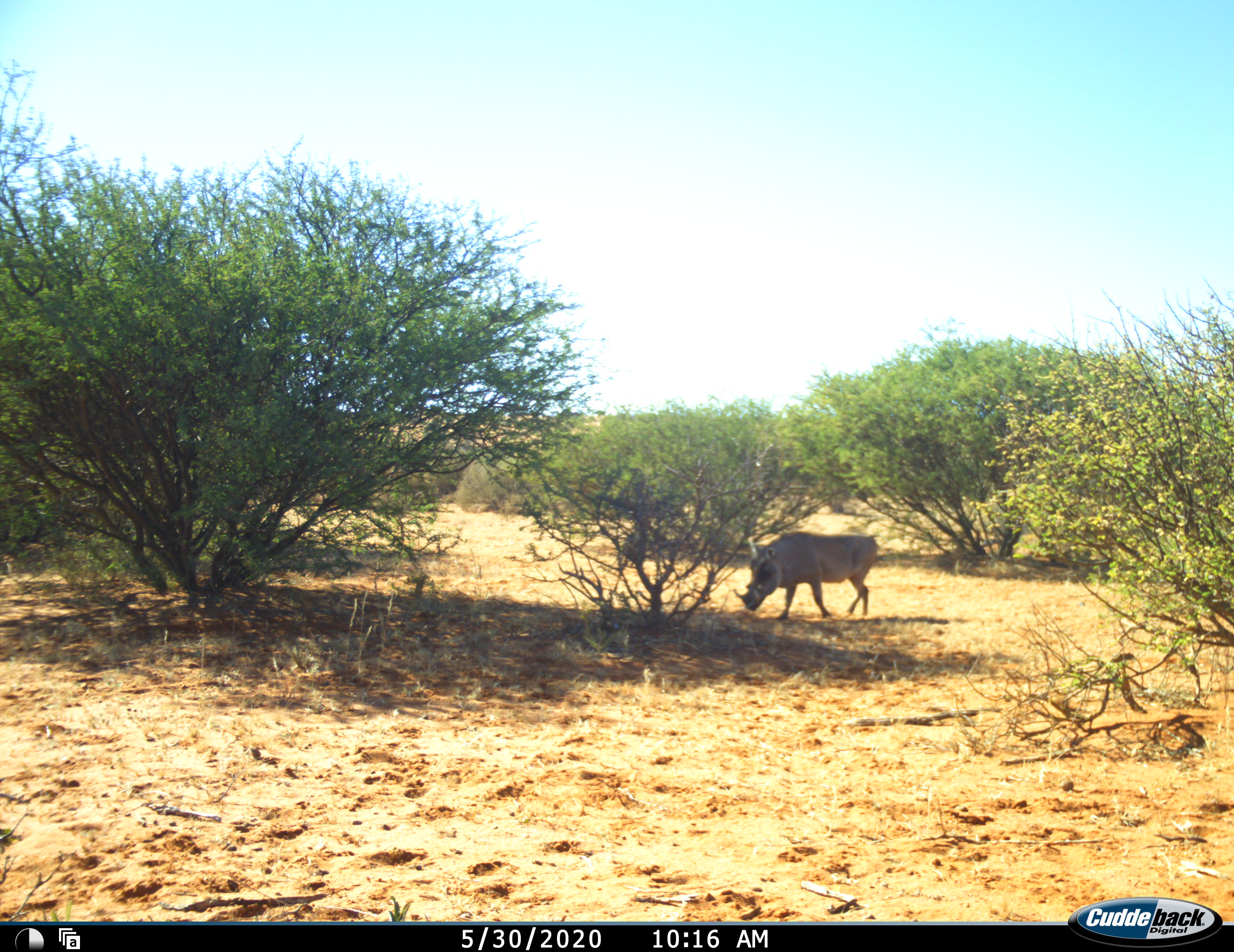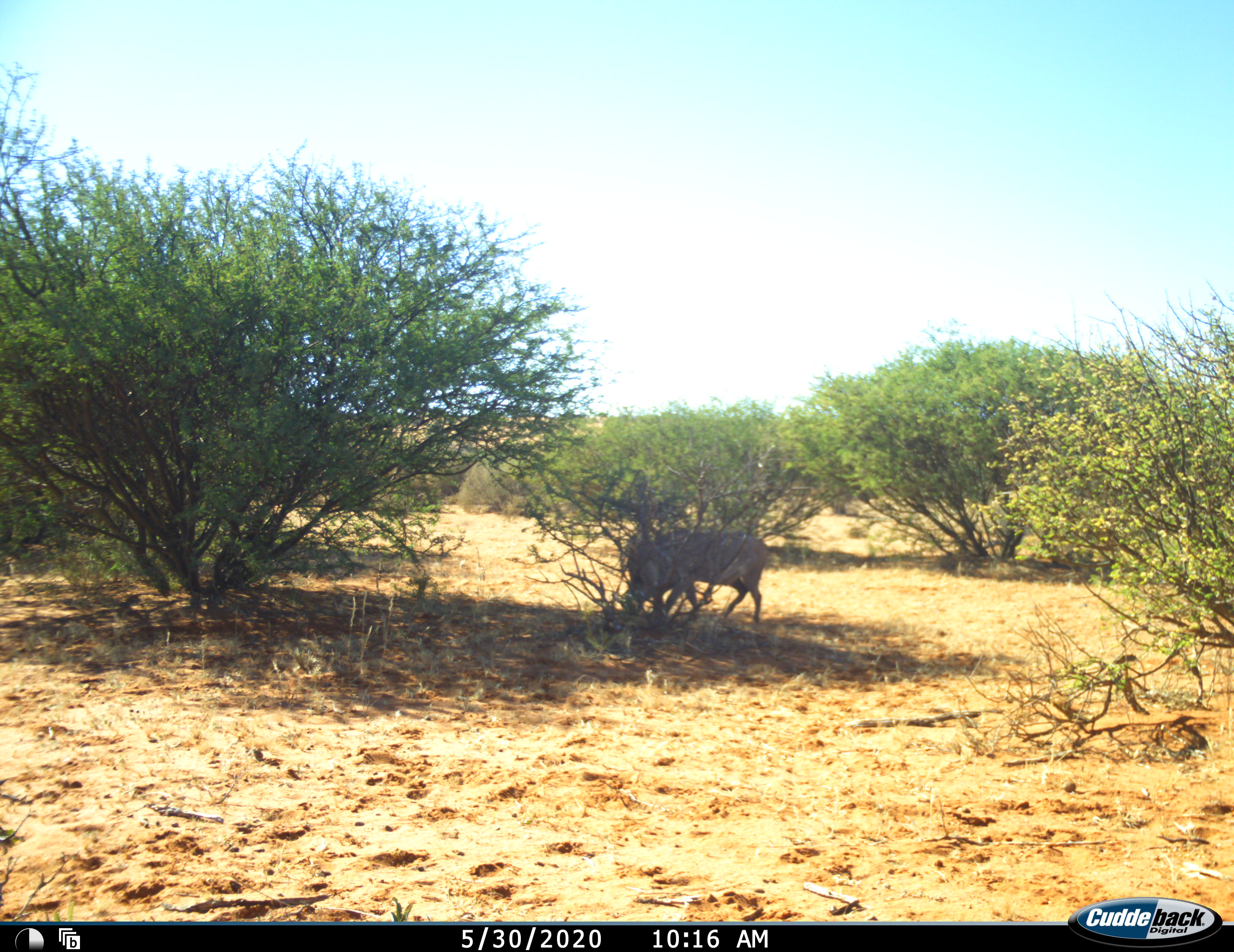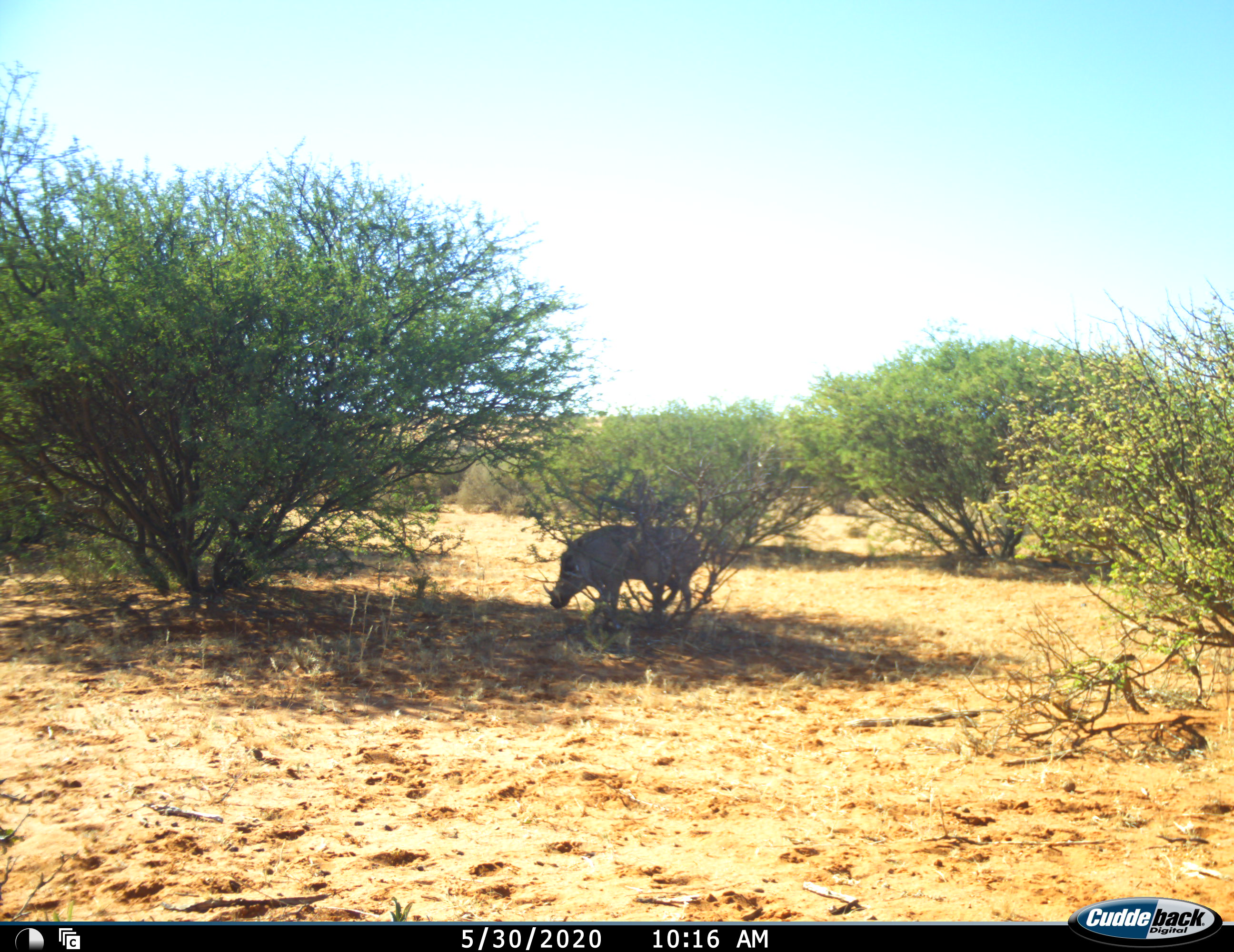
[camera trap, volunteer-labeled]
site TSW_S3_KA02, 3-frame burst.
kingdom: Animalia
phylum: Chordata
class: Mammalia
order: Artiodactyla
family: Suidae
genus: Phacochoerus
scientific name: Phacochoerus africanus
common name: warthog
Warthog (Phacochoerus africanus), count 1. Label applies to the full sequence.